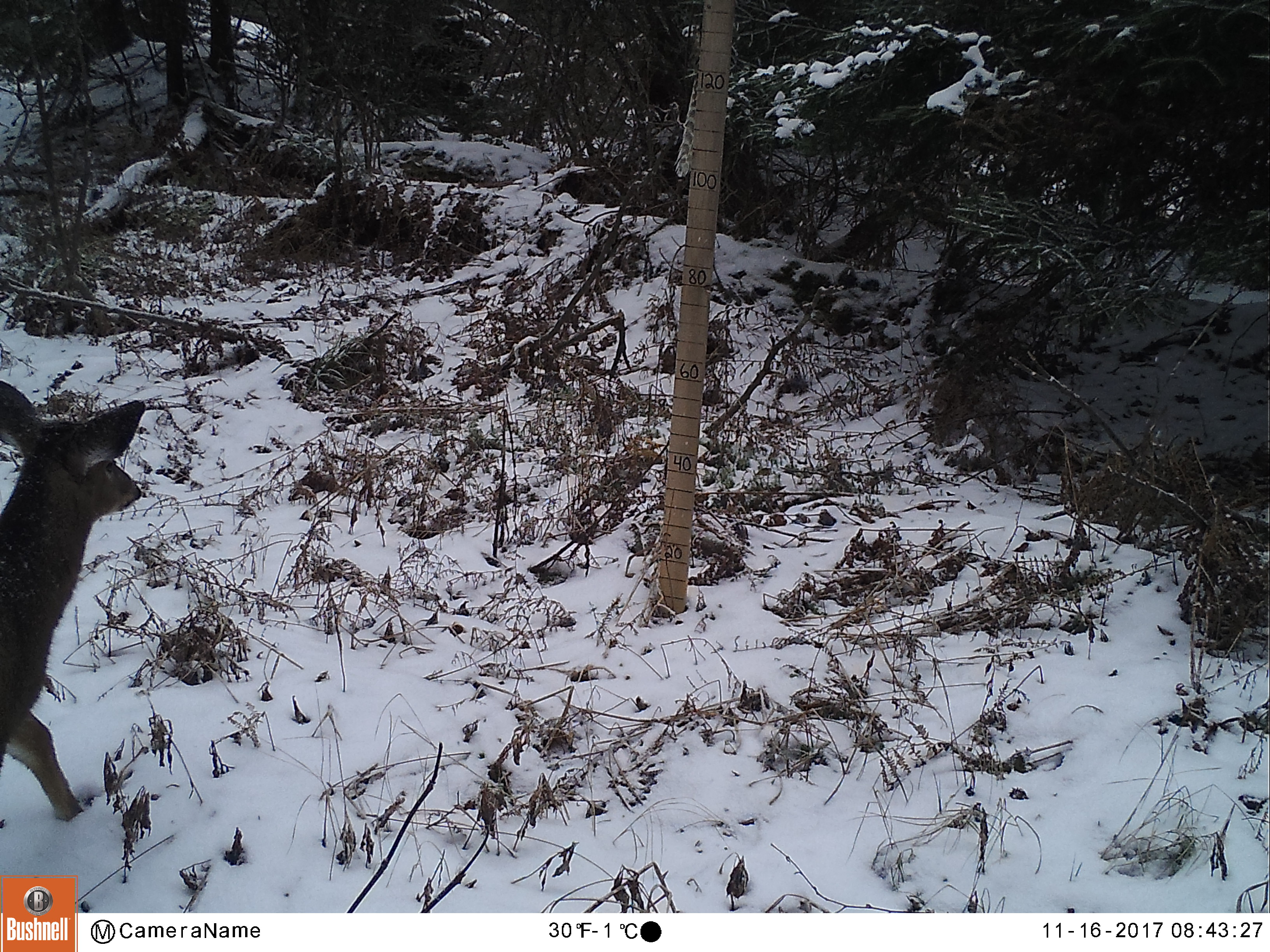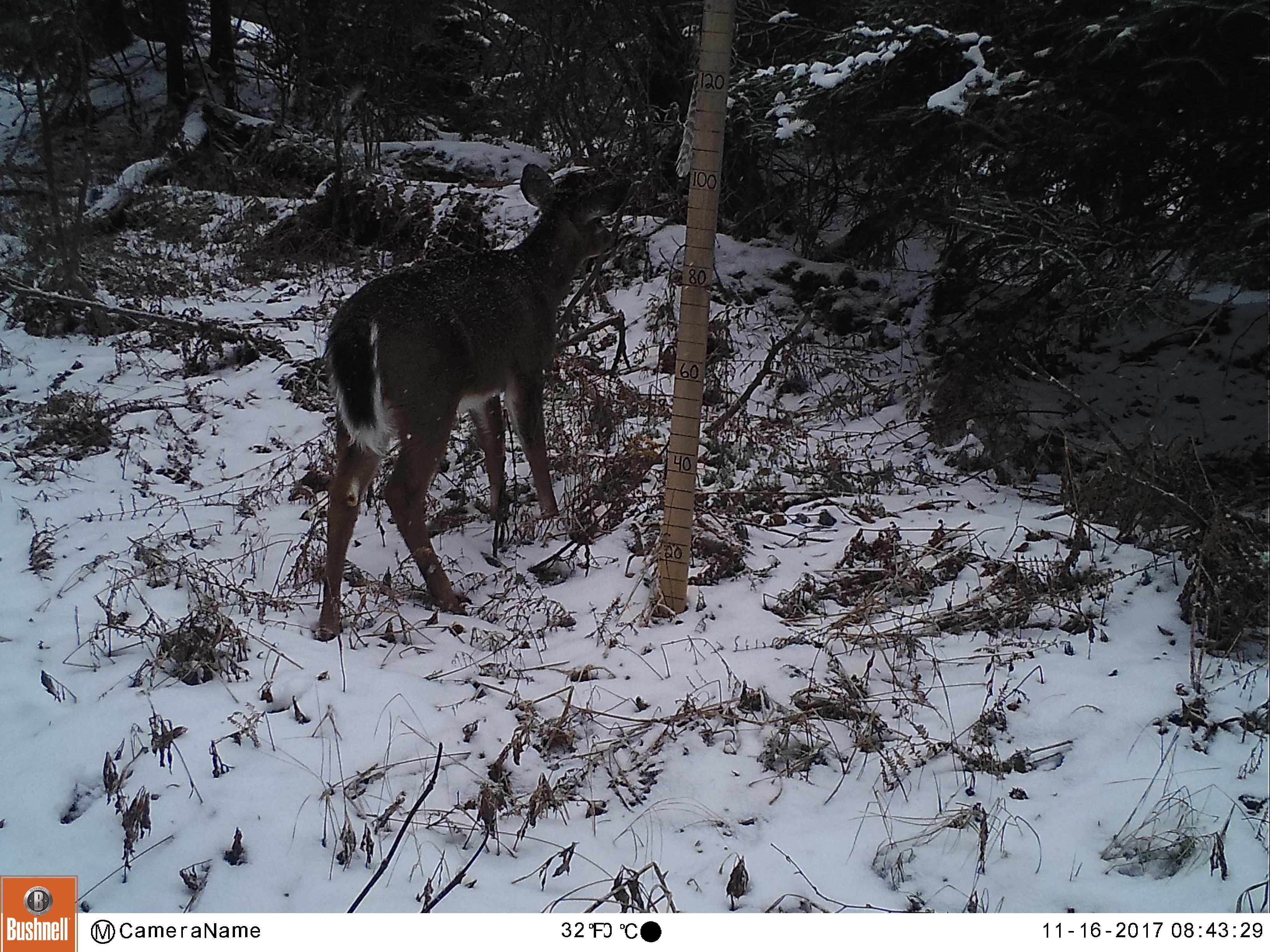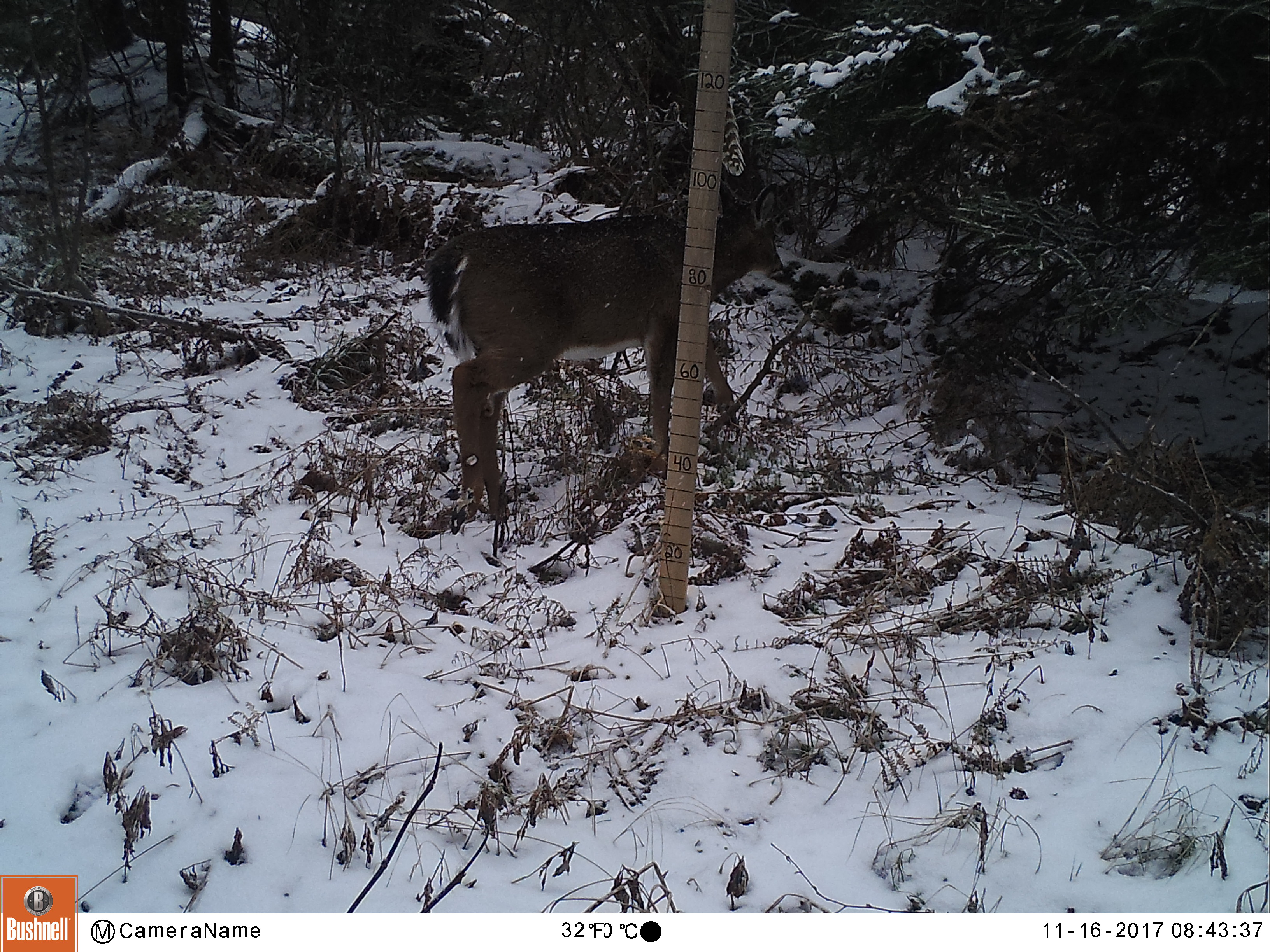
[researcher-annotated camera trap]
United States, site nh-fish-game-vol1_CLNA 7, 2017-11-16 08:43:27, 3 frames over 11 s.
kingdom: Animalia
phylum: Chordata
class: Mammalia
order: Artiodactyla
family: Cervidae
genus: Odocoileus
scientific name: Odocoileus virginianus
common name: white-tailed deer